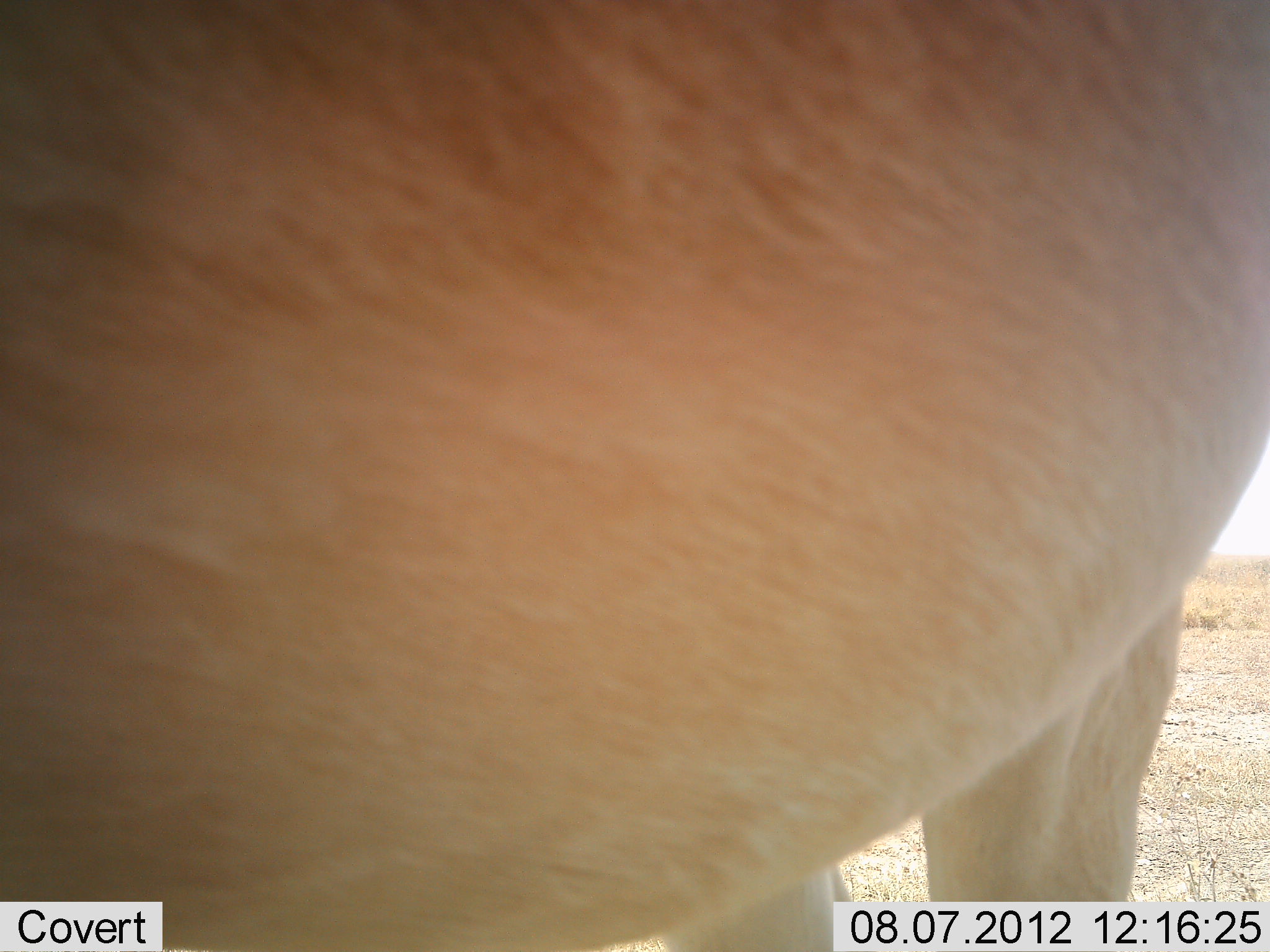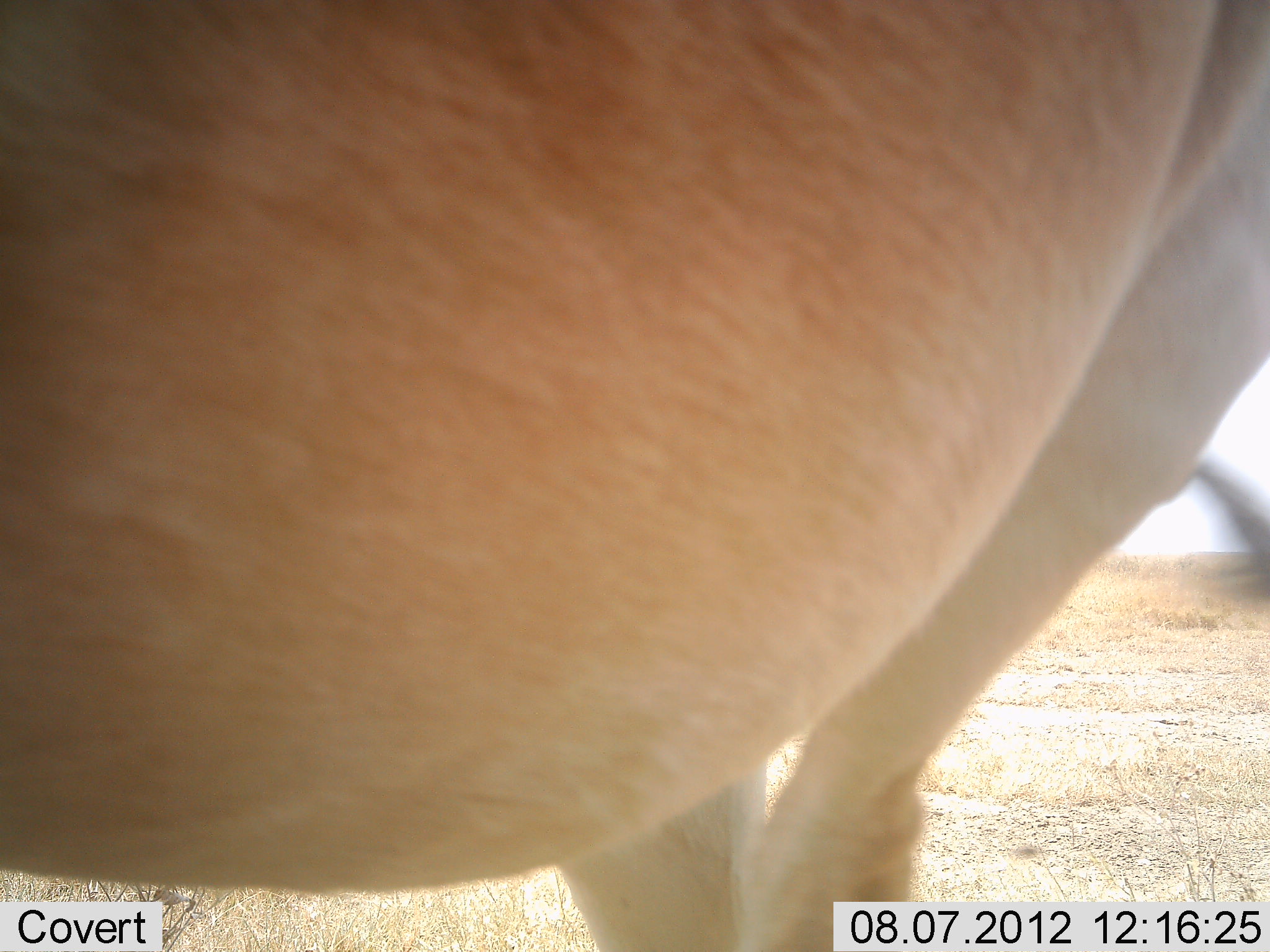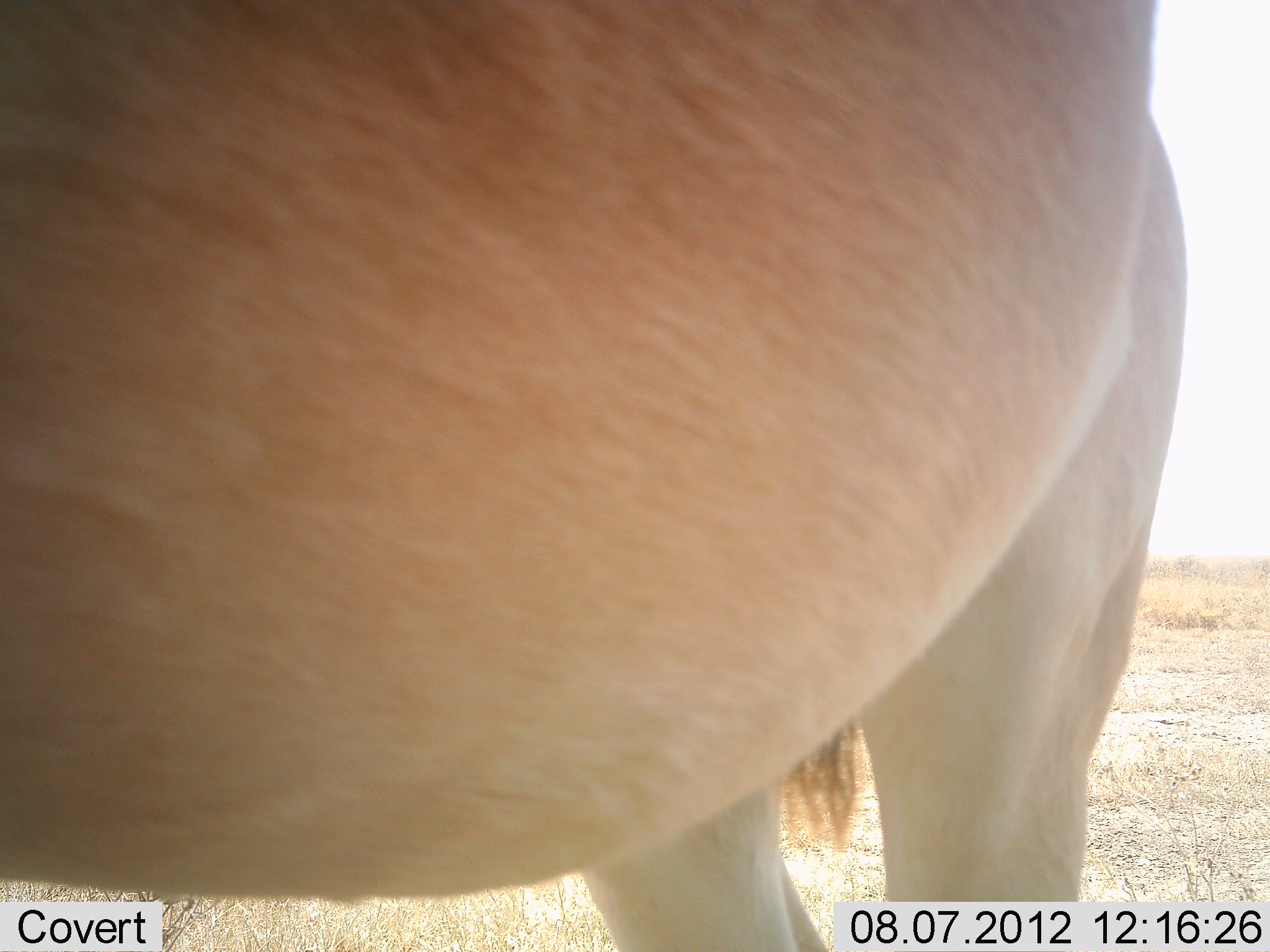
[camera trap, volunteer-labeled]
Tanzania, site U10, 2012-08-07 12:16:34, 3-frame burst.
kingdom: Animalia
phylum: Chordata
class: Mammalia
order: Artiodactyla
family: Bovidae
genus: Alcelaphus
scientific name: Alcelaphus buselaphus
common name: hartebeest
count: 1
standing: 86%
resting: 0%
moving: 14%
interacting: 0%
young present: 0%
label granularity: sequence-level